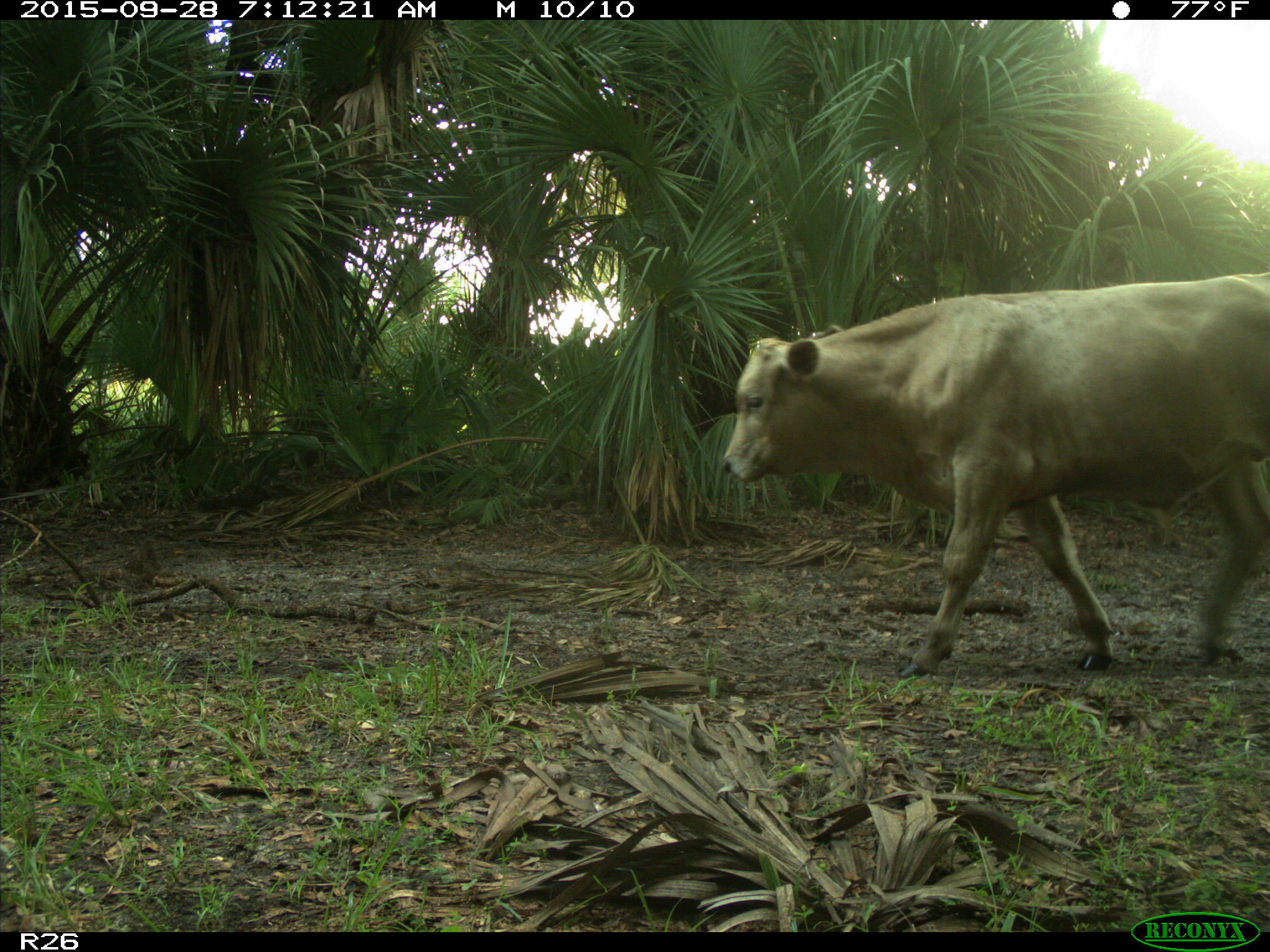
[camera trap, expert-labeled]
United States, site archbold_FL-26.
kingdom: Animalia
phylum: Chordata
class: Mammalia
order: Artiodactyla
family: Bovidae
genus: Bos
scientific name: Bos taurus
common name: domestic cow